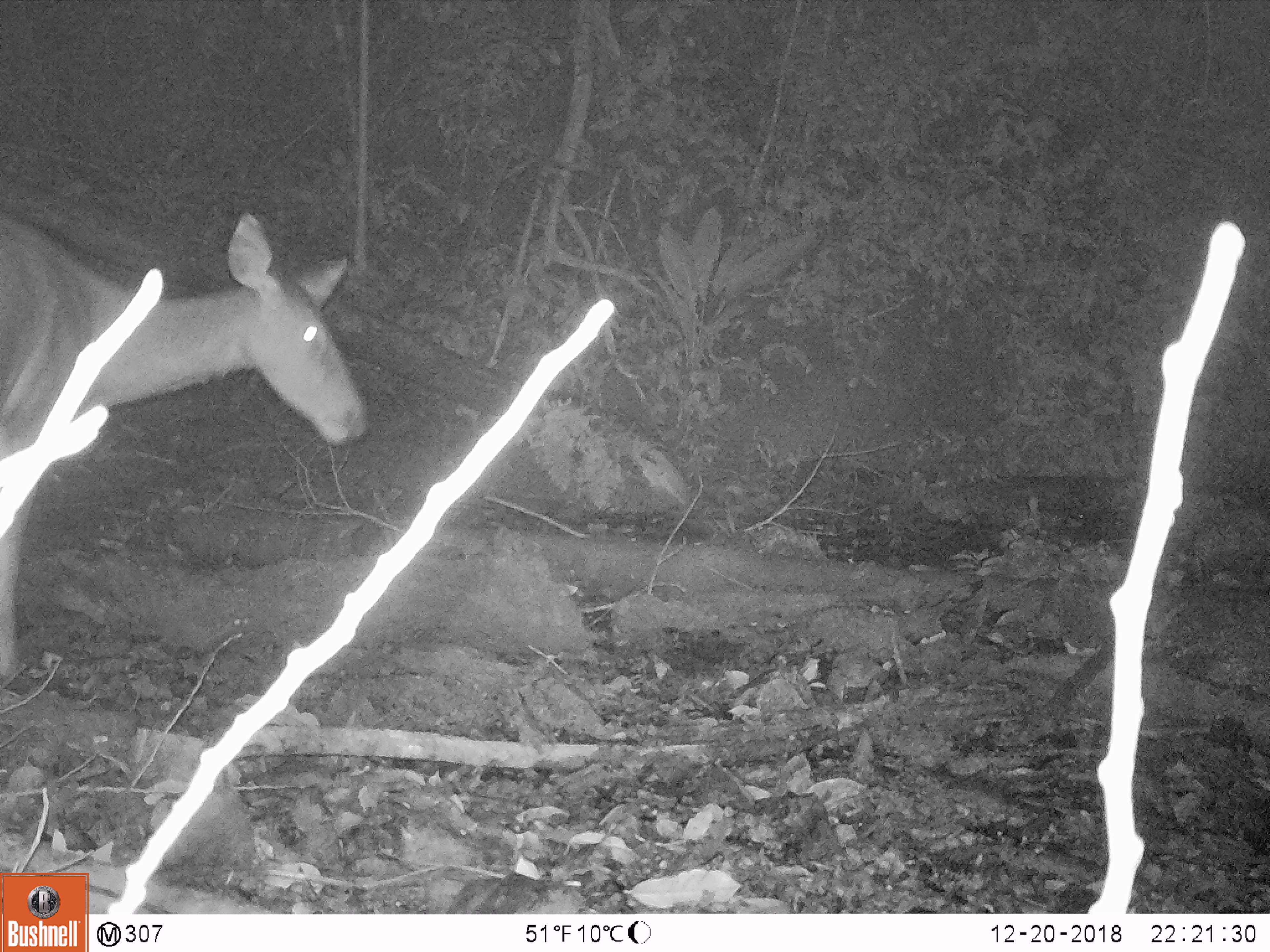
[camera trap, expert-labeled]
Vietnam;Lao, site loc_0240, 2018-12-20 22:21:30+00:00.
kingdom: Animalia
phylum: Chordata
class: Mammalia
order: Artiodactyla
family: Cervidae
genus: Rusa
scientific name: Rusa unicolor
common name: sambar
Sambar (Rusa unicolor). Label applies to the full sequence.